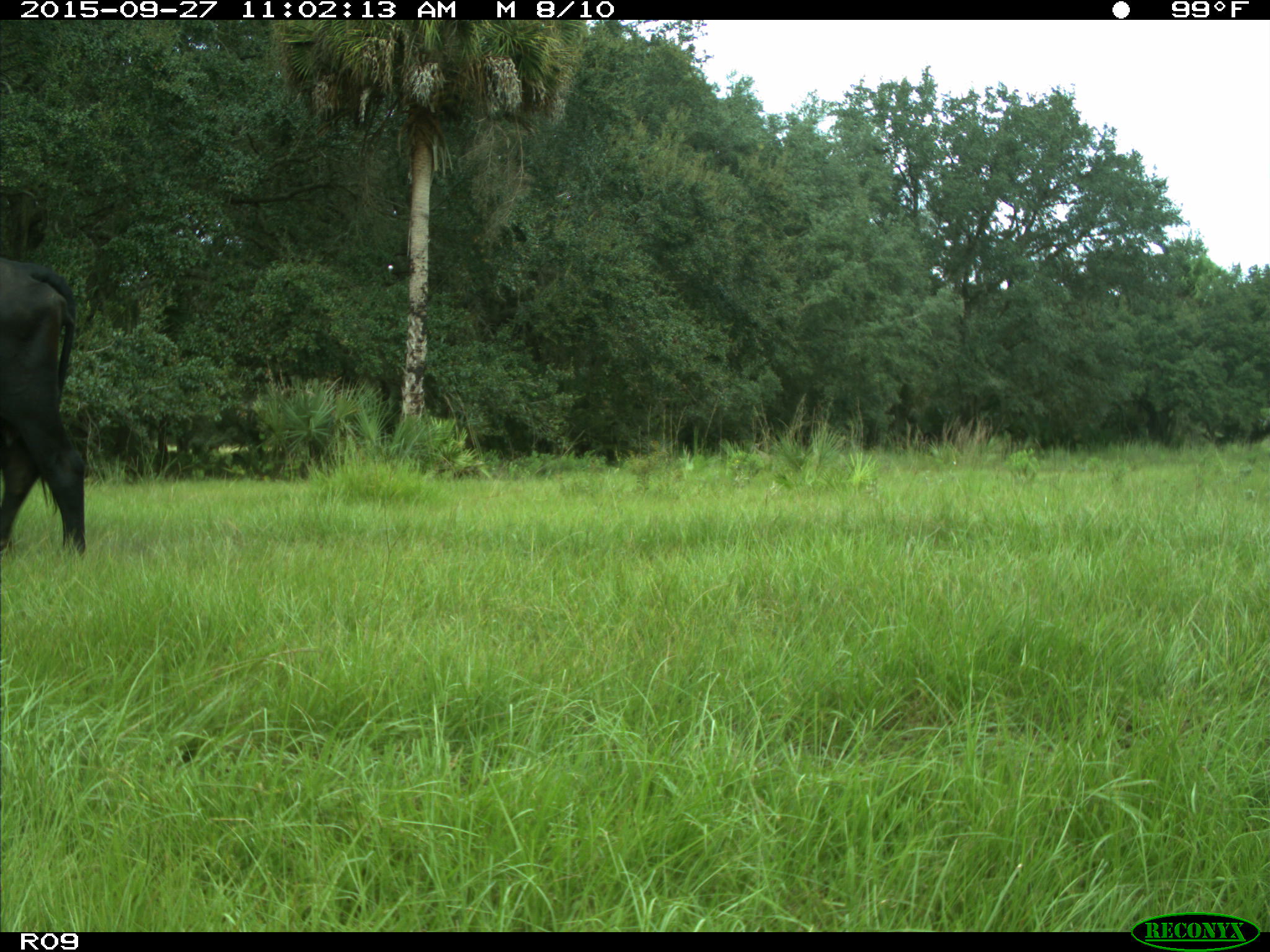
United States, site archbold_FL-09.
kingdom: Animalia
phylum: Chordata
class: Mammalia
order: Artiodactyla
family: Bovidae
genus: Bos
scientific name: Bos taurus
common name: domestic cow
Bos taurus (domestic cow).